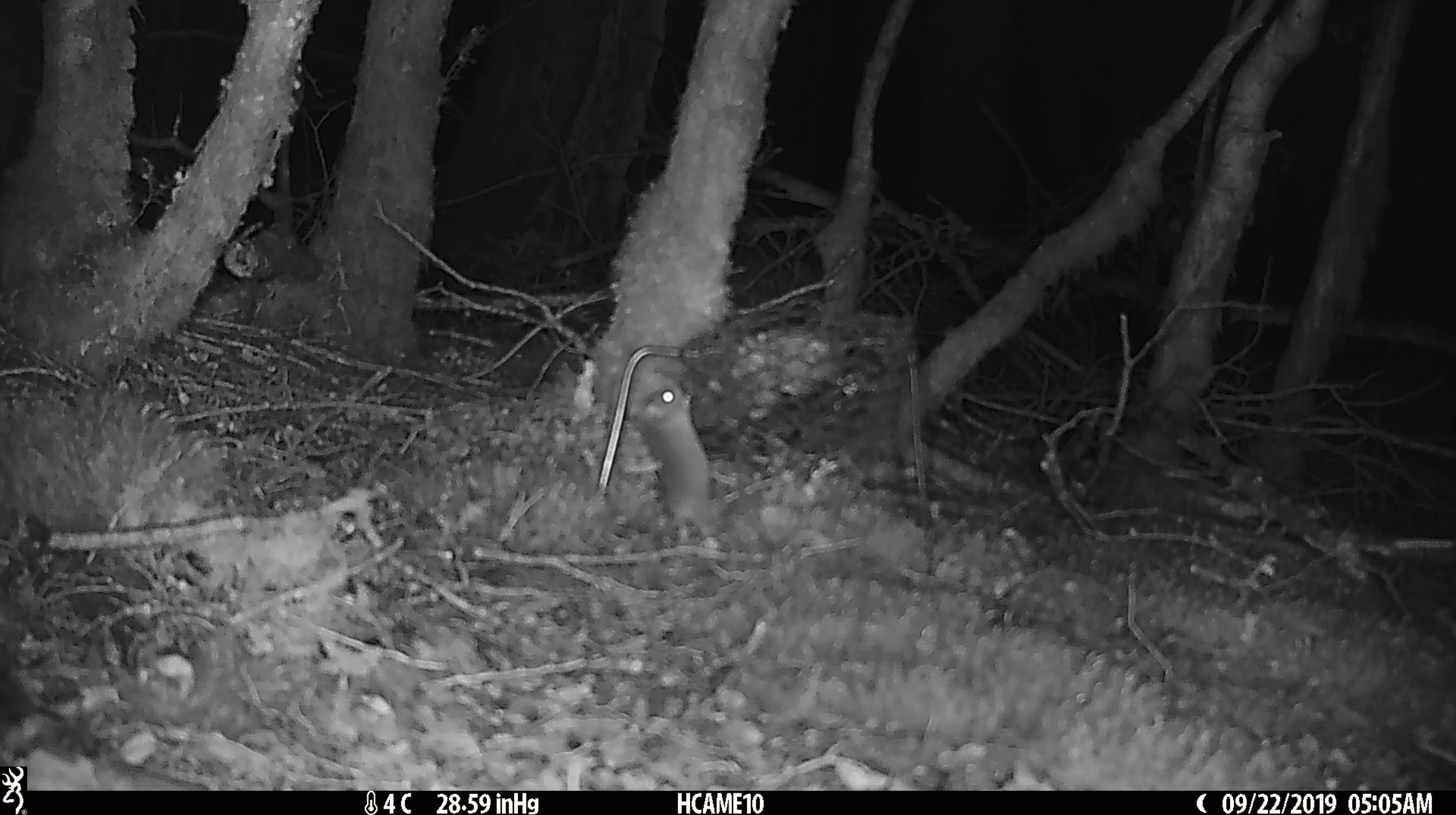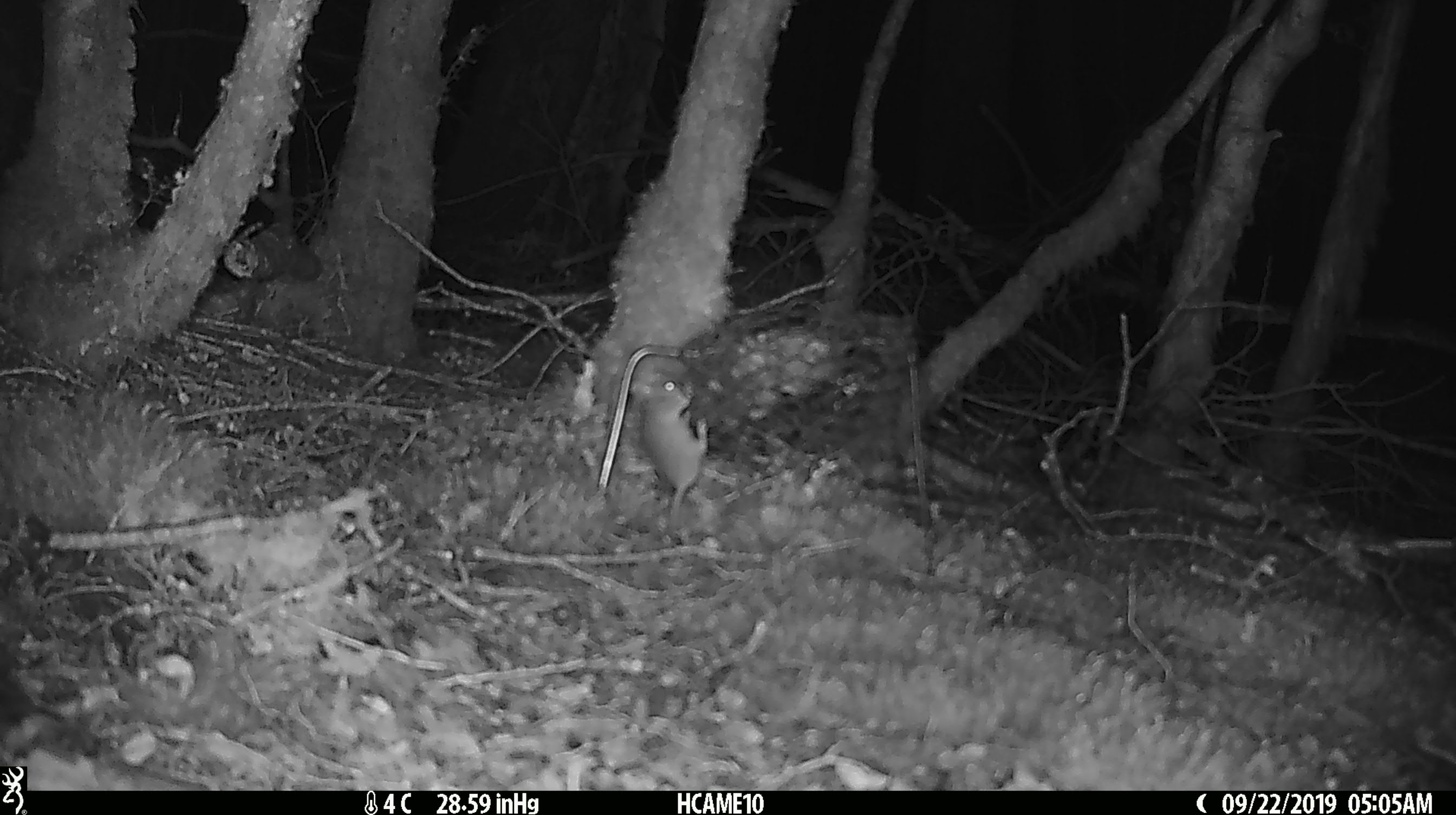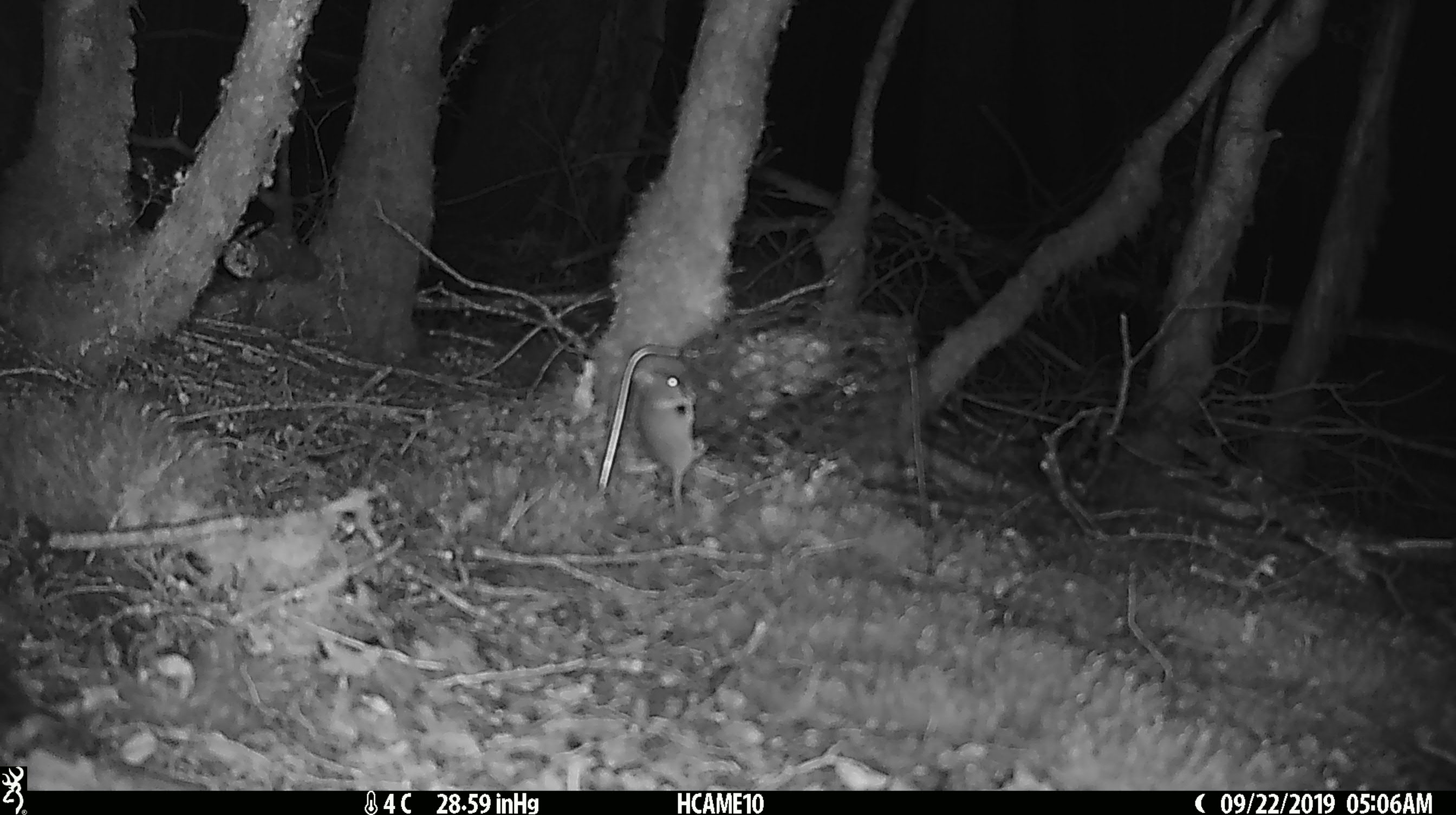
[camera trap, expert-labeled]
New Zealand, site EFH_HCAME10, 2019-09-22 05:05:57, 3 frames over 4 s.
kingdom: Animalia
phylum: Chordata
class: Mammalia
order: Rodentia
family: Muridae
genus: Mus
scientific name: Mus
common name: mouse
Mouse (Mus).